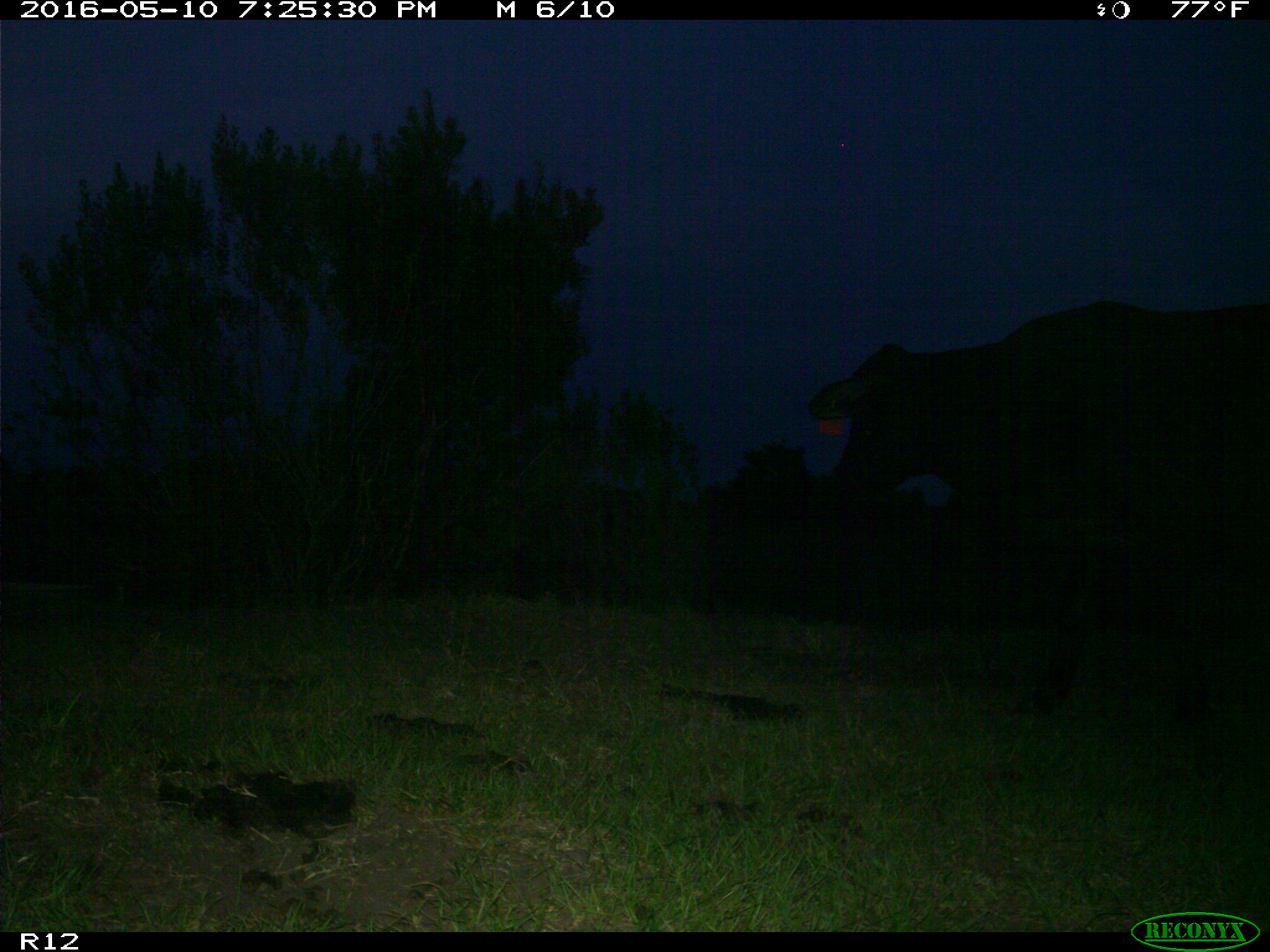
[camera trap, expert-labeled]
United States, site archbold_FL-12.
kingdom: Animalia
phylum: Chordata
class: Mammalia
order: Artiodactyla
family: Bovidae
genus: Bos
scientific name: Bos taurus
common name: domestic cow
Bos taurus (domestic cow).